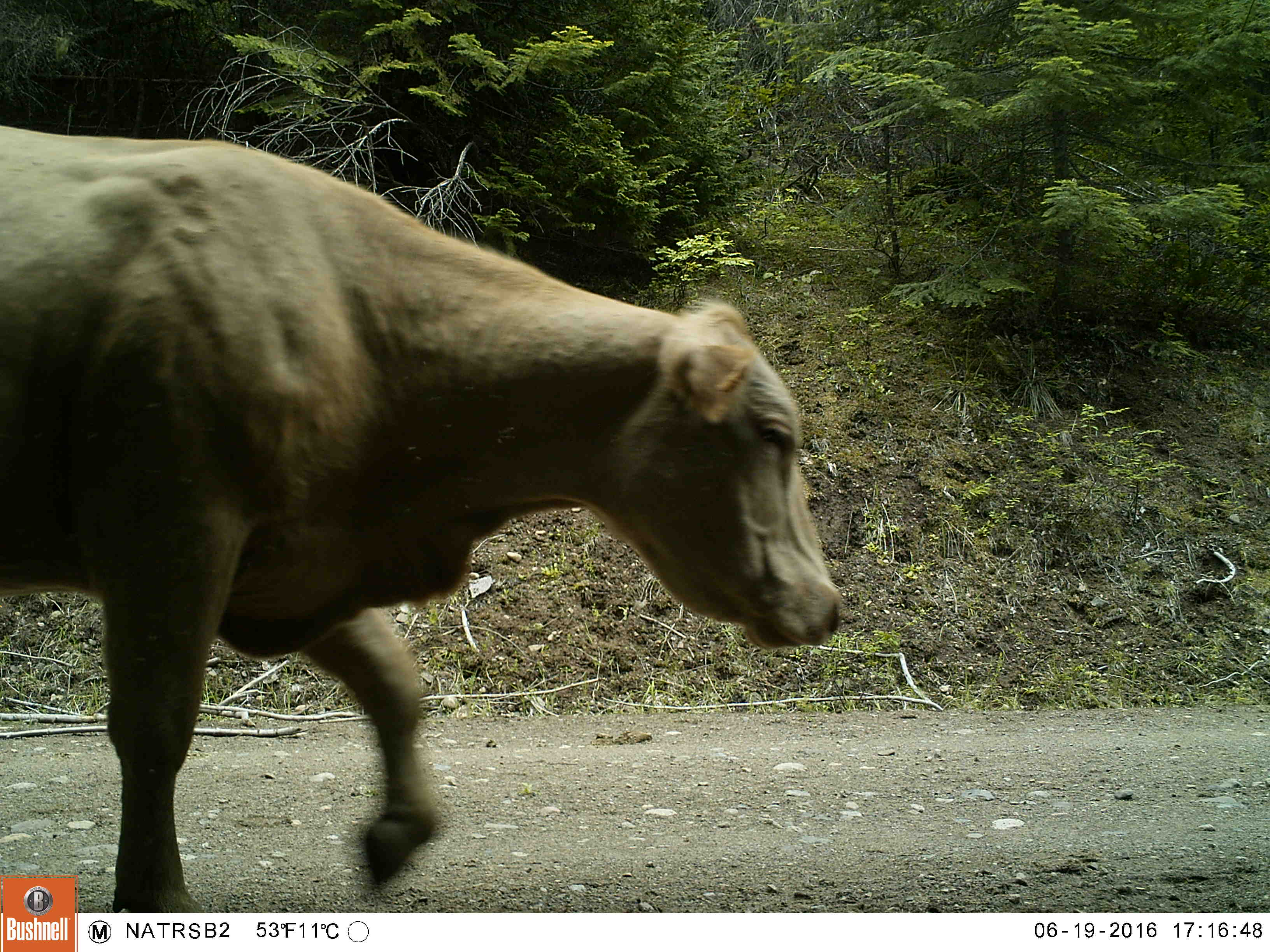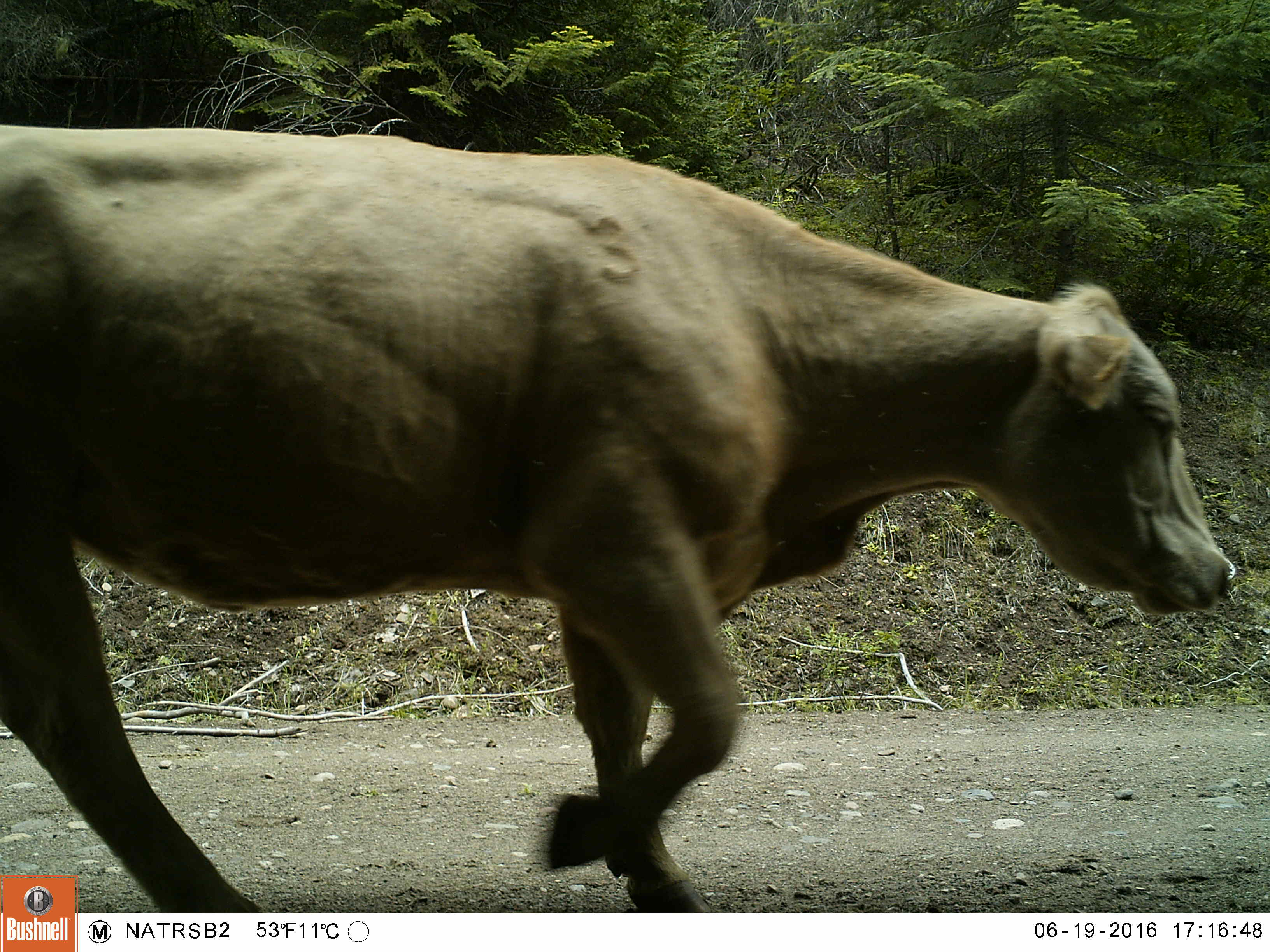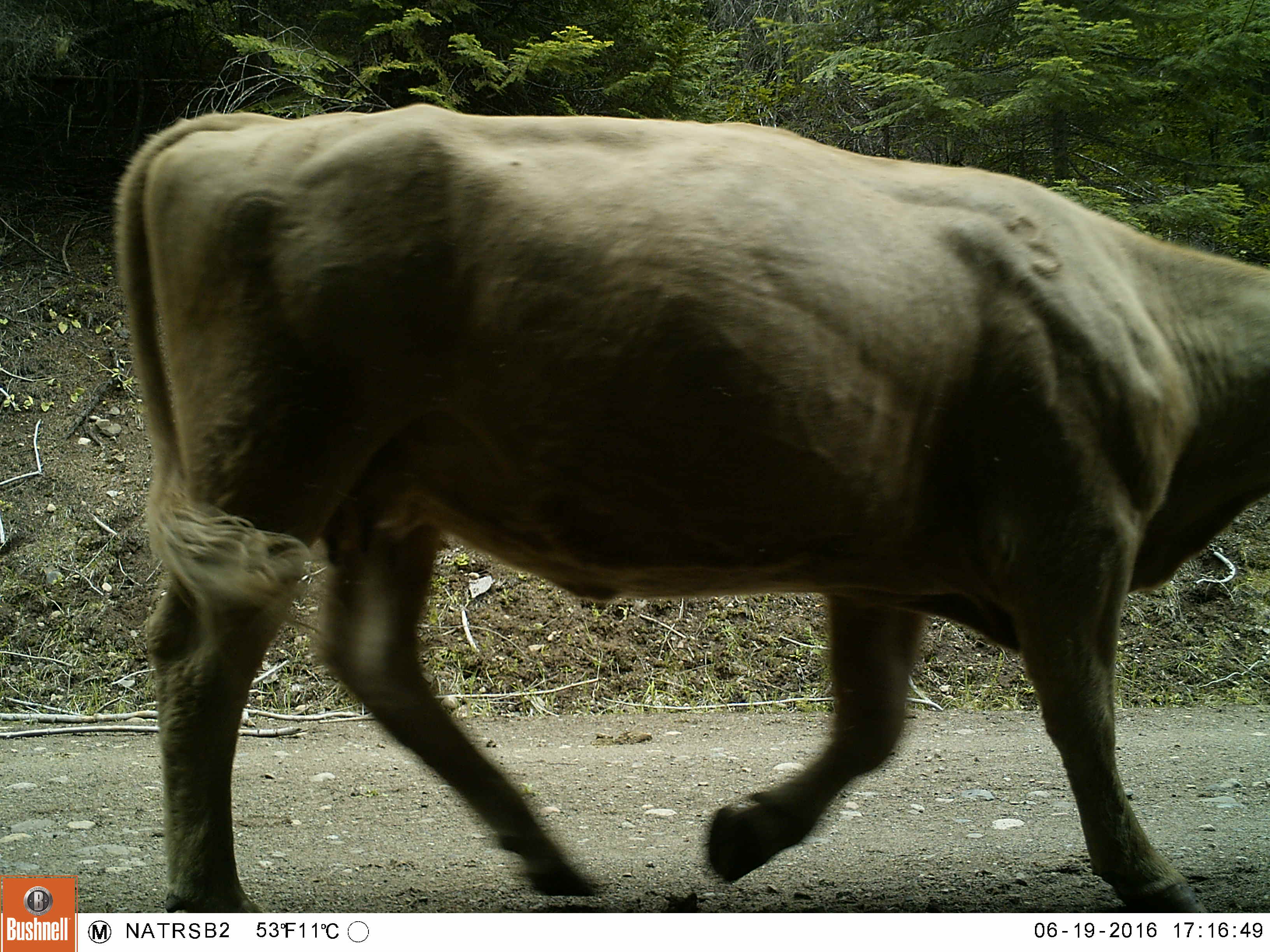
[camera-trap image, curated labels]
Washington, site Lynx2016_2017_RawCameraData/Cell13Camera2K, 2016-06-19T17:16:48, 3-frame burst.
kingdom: Animalia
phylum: Chordata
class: Mammalia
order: Artiodactyla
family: Bovidae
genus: Bos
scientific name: Bos taurus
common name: domestic cattle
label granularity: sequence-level